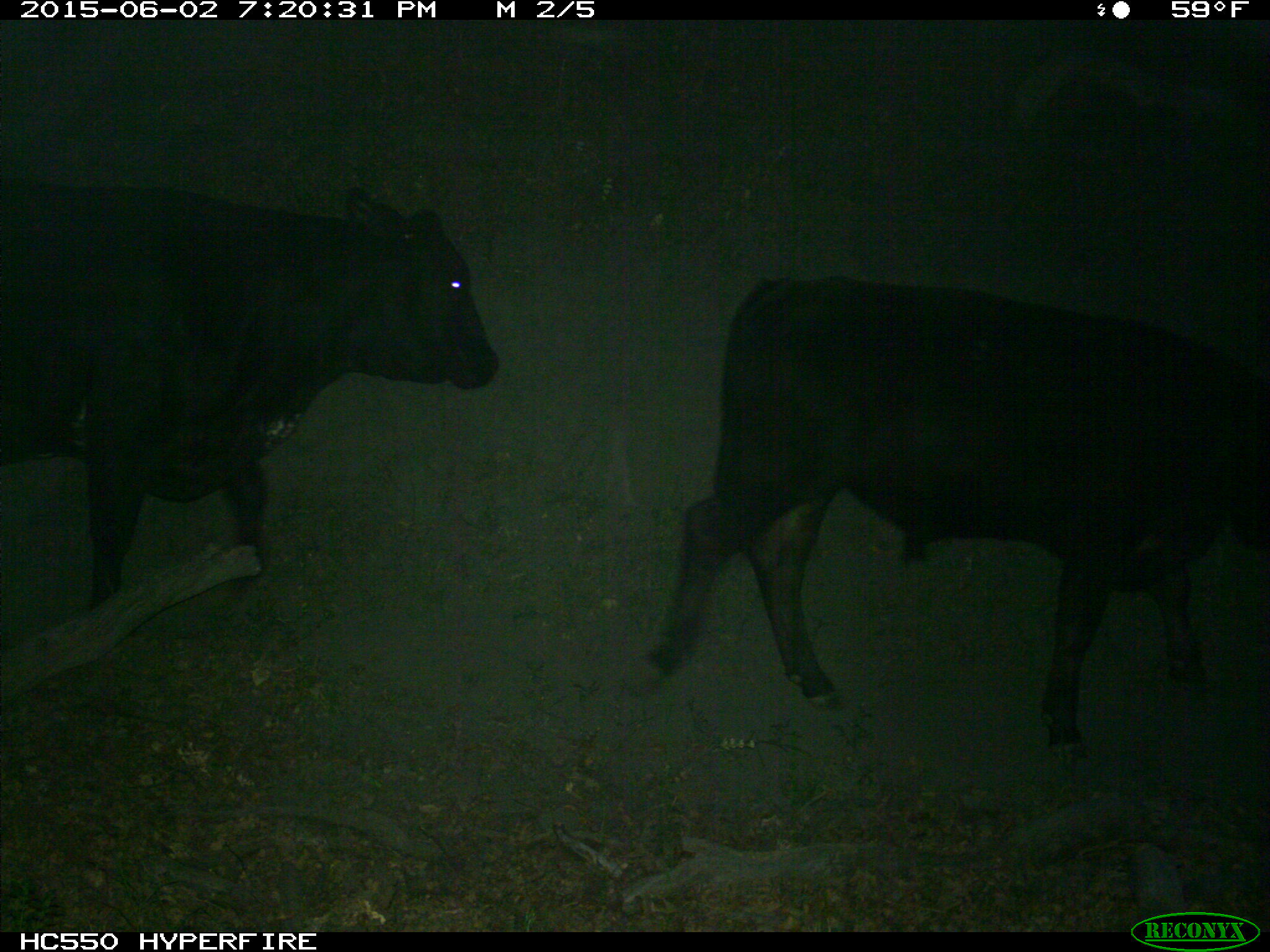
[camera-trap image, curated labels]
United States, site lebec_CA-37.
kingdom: Animalia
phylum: Chordata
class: Mammalia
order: Artiodactyla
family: Bovidae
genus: Bos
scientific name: Bos taurus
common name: domestic cow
Bos taurus (domestic cow).